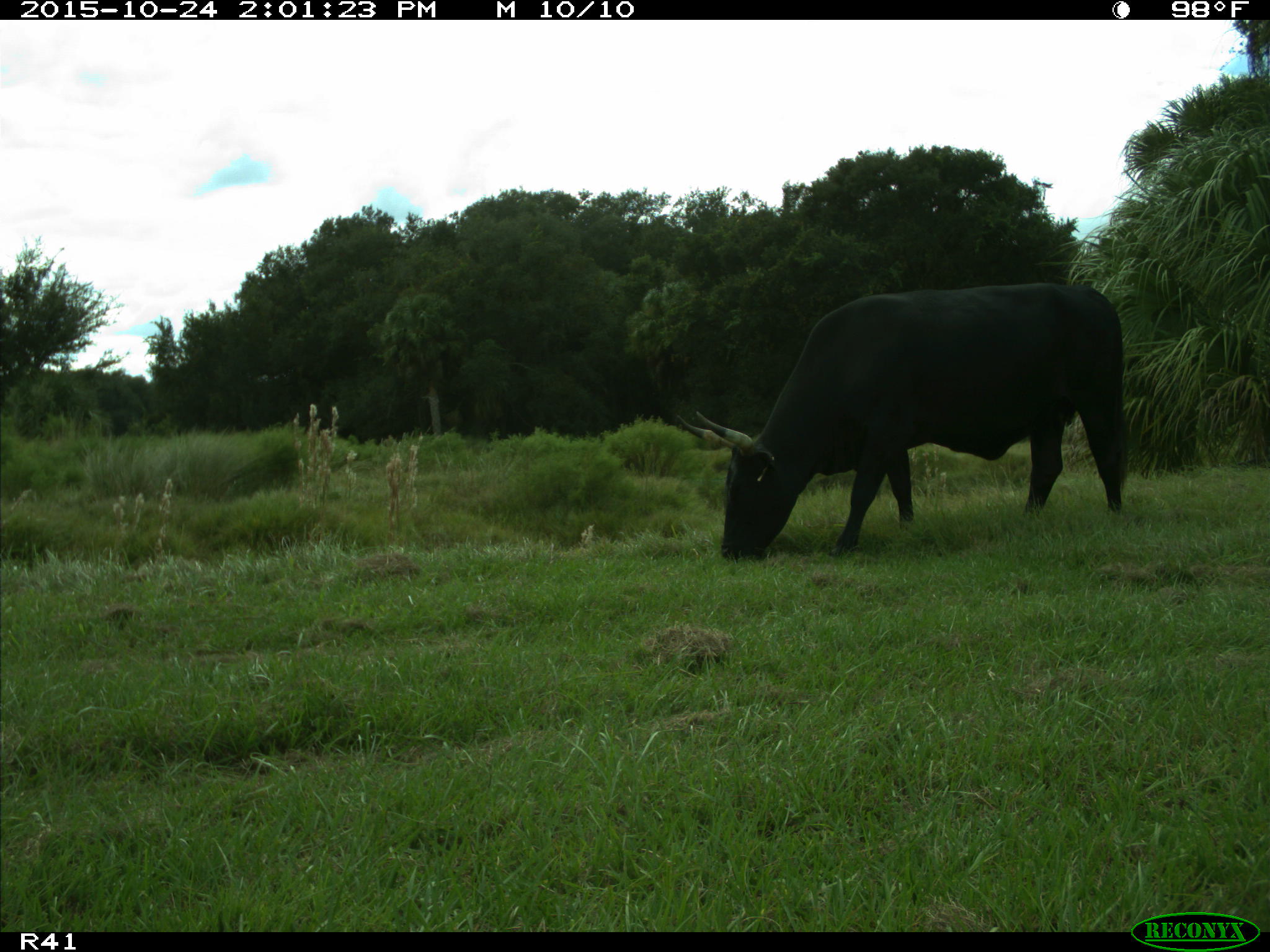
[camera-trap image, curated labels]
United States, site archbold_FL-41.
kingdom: Animalia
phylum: Chordata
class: Mammalia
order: Artiodactyla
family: Bovidae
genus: Bos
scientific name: Bos taurus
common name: domestic cow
Bos taurus (domestic cow).